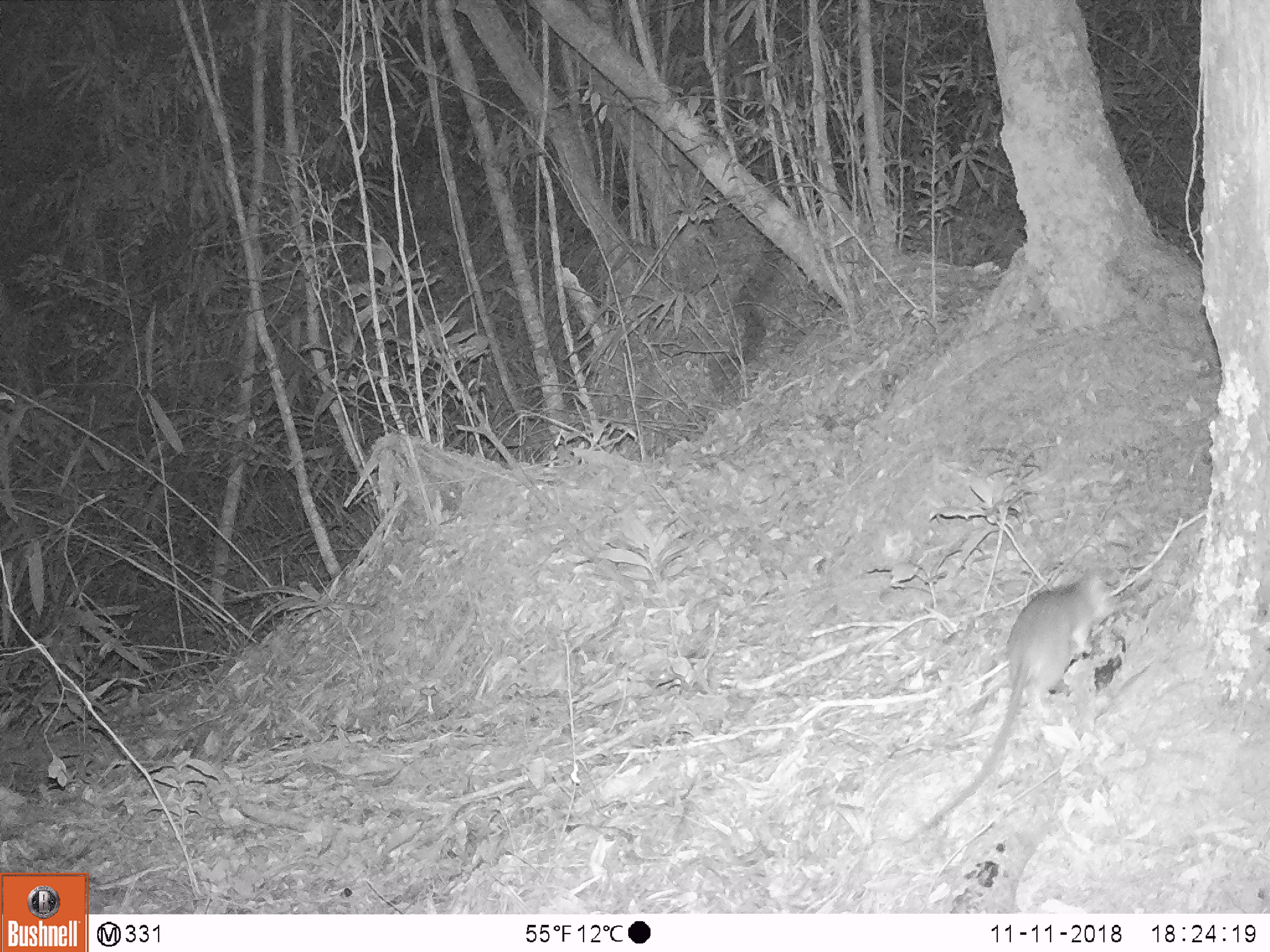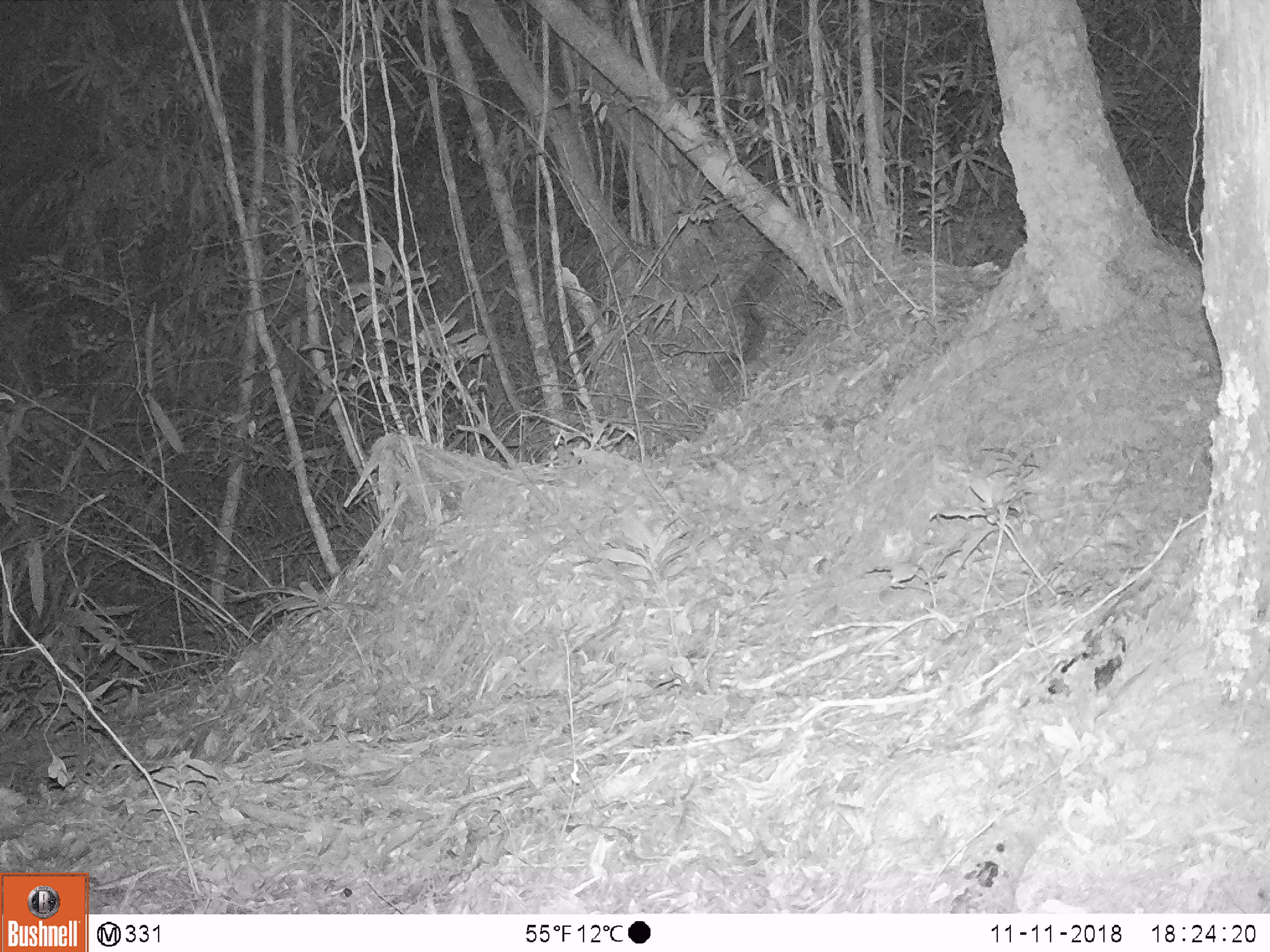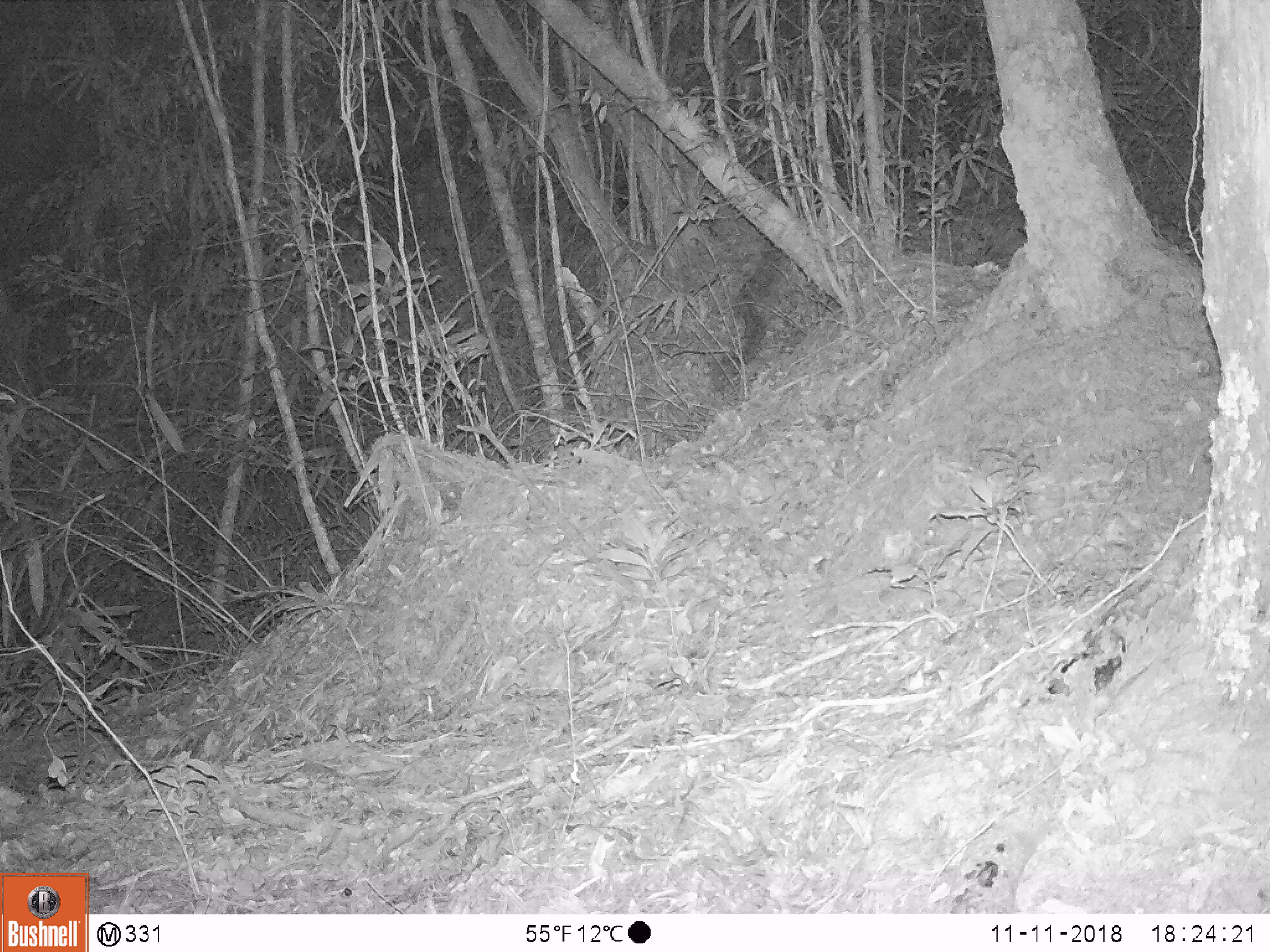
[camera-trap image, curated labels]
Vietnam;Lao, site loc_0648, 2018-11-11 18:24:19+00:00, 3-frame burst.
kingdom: Animalia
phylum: Chordata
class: Mammalia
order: Rodentia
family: Muridae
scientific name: Muridae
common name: old-world mice and rats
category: unidentified murid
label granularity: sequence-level